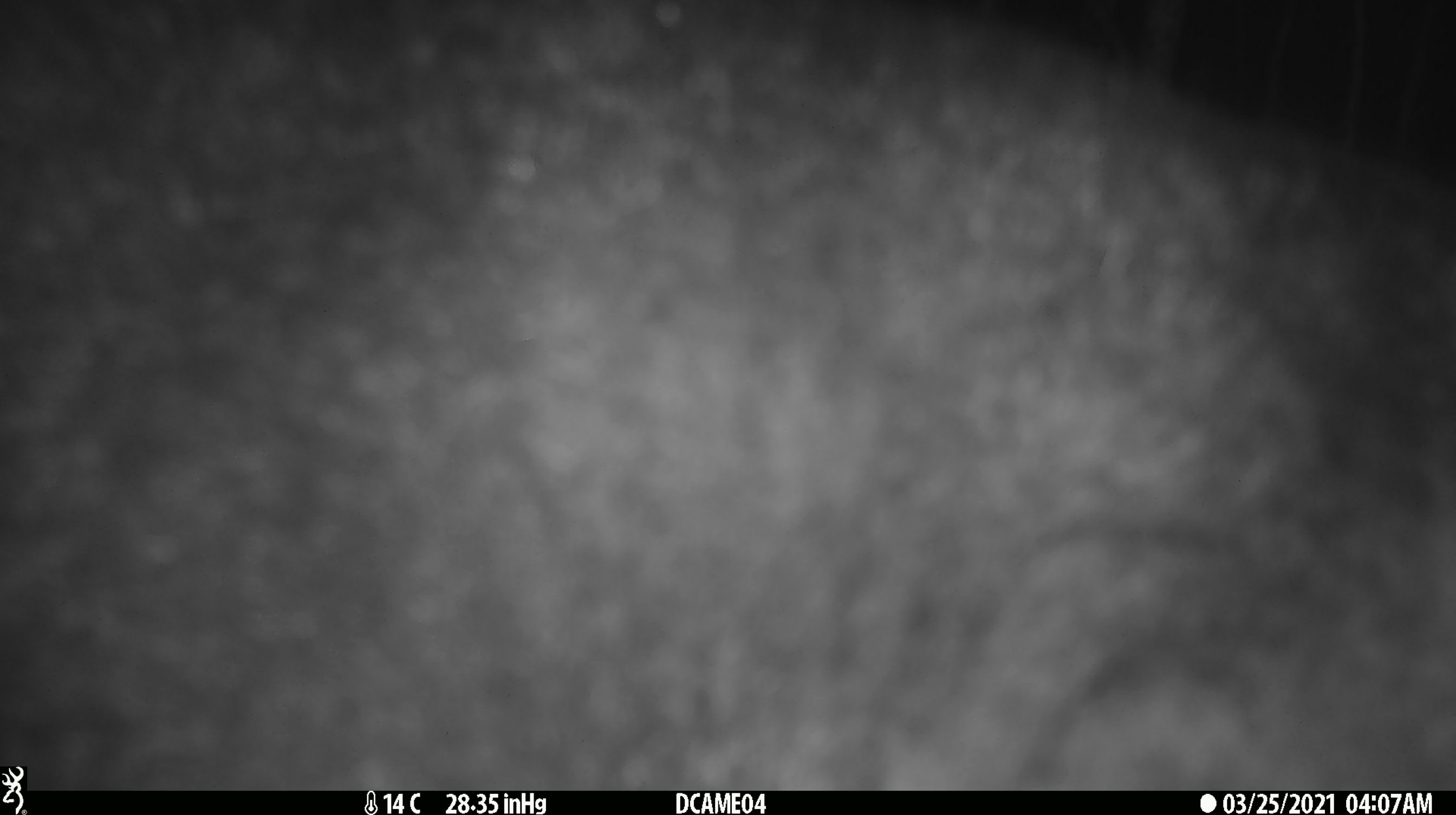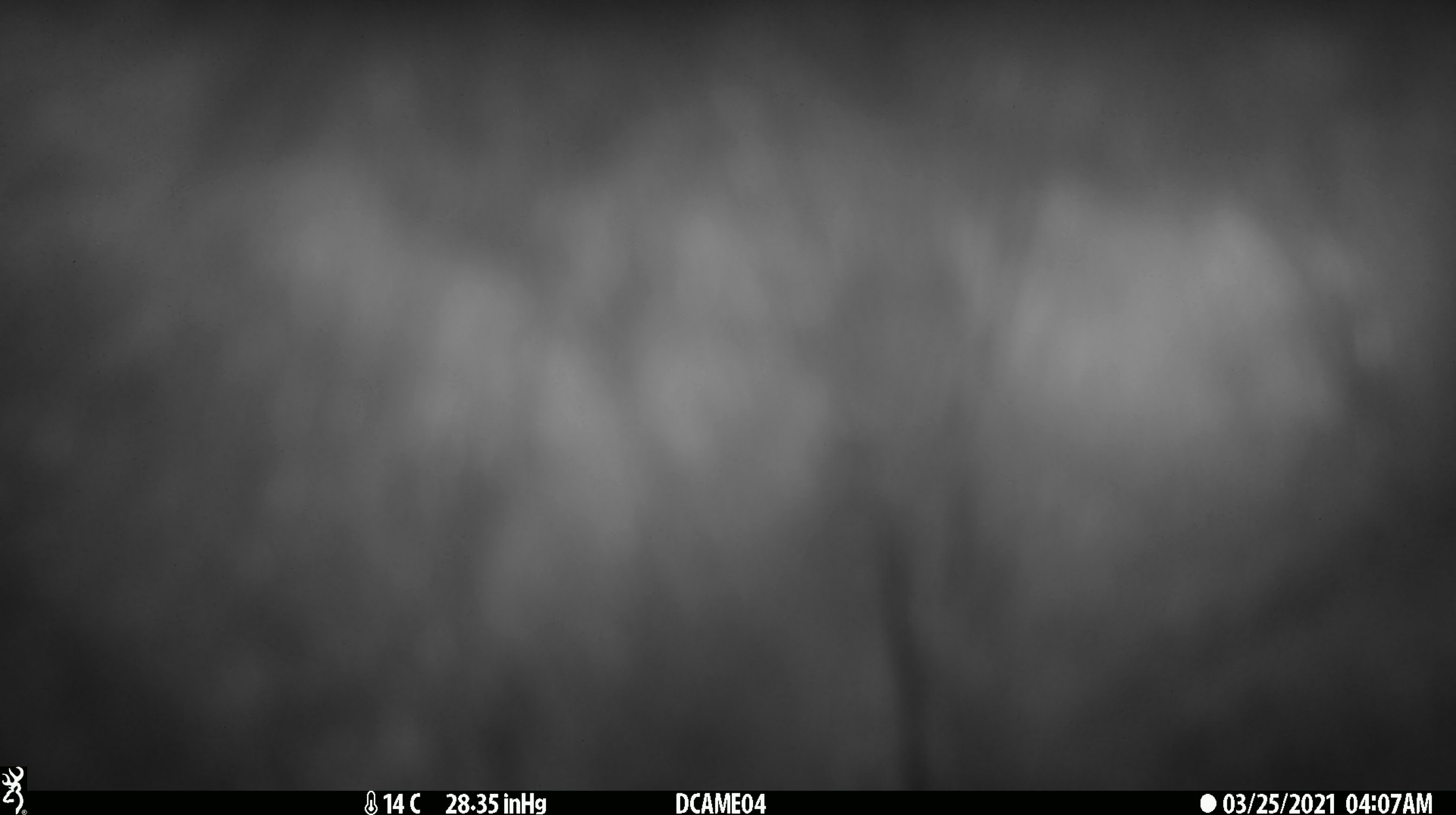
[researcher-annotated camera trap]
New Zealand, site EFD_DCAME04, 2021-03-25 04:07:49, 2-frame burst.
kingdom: Animalia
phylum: Chordata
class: Mammalia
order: Diprotodontia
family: Phalangeridae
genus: Trichosurus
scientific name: Trichosurus vulpecula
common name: common brushtail possum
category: possum